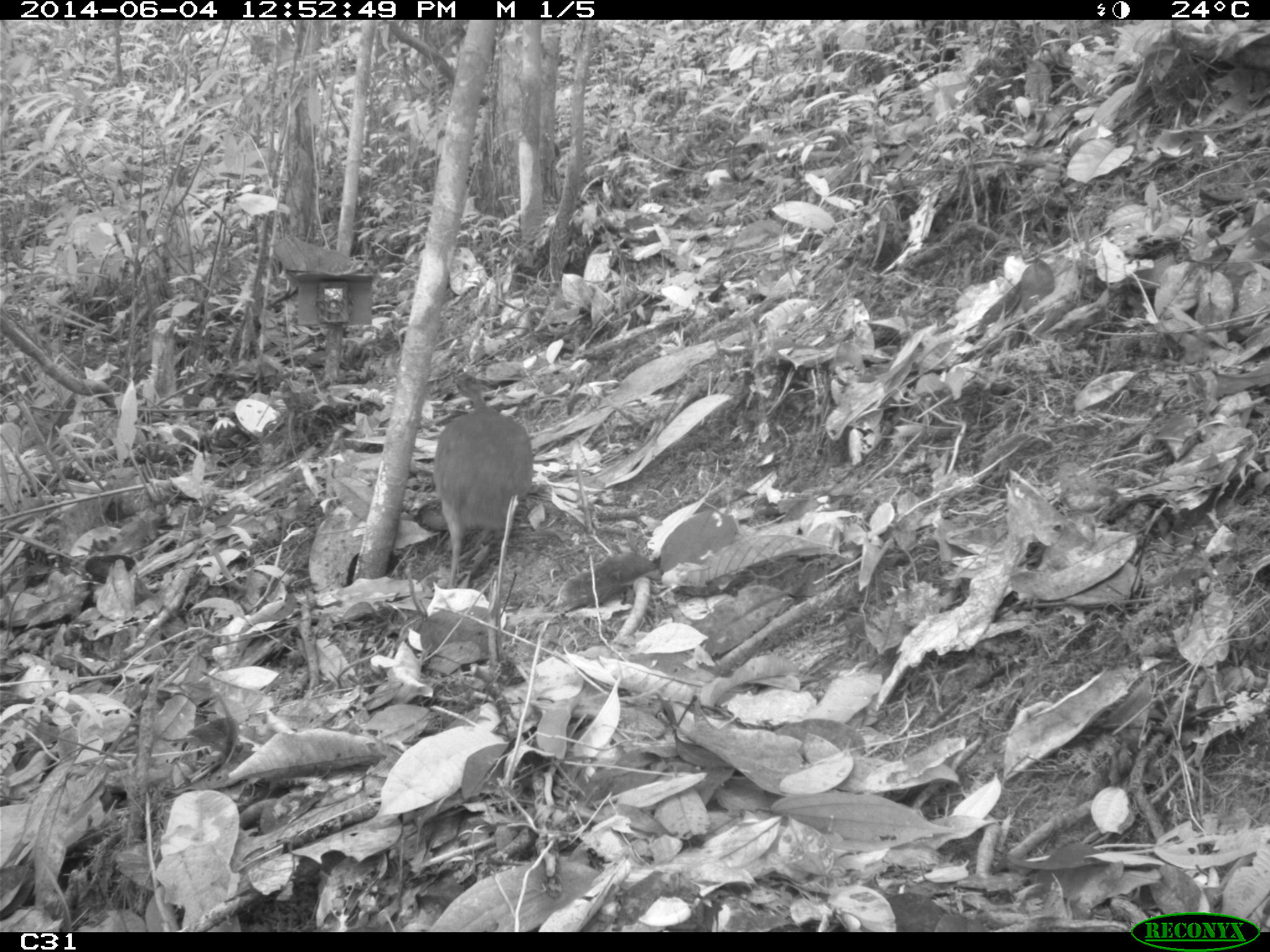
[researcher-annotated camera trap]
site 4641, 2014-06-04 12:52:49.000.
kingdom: Animalia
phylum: Chordata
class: Aves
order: Tinamiformes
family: Tinamidae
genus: Tinamus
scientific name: Tinamus major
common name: great tinamou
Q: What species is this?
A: Tinamus major (great tinamou).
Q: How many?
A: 1.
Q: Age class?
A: Adult.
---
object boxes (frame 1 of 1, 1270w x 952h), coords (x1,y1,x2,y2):
tinamus major: (431,372,533,588)